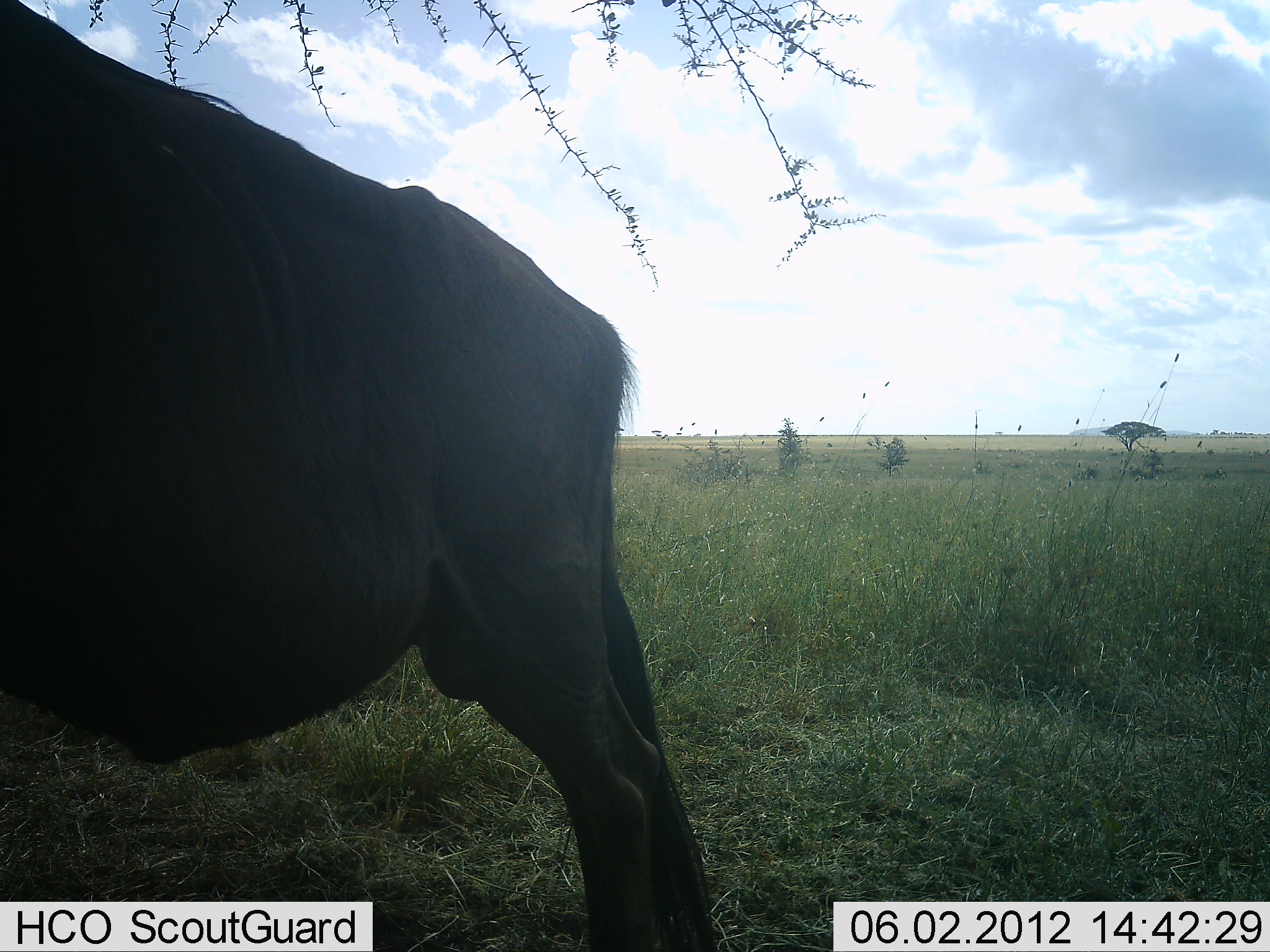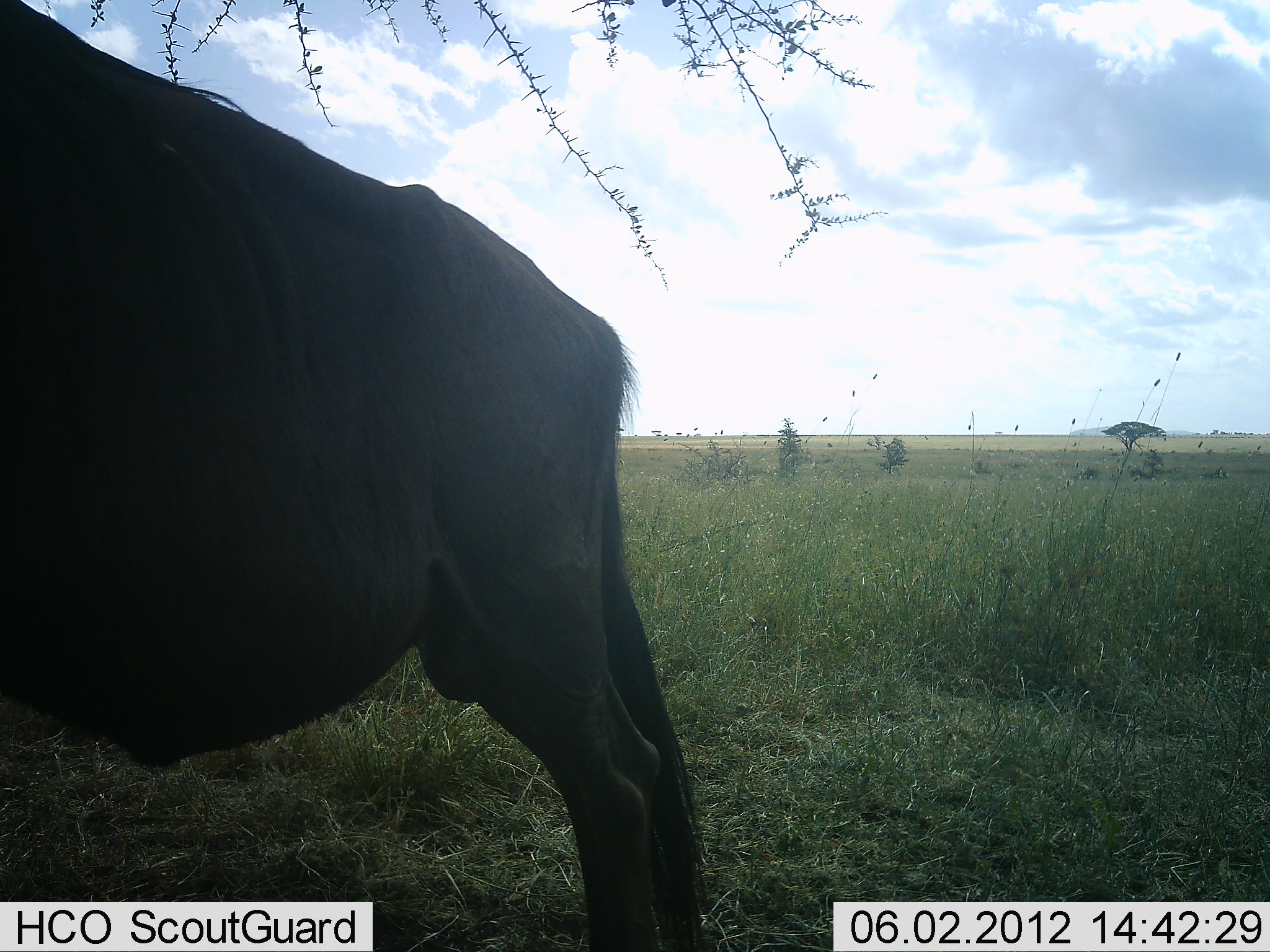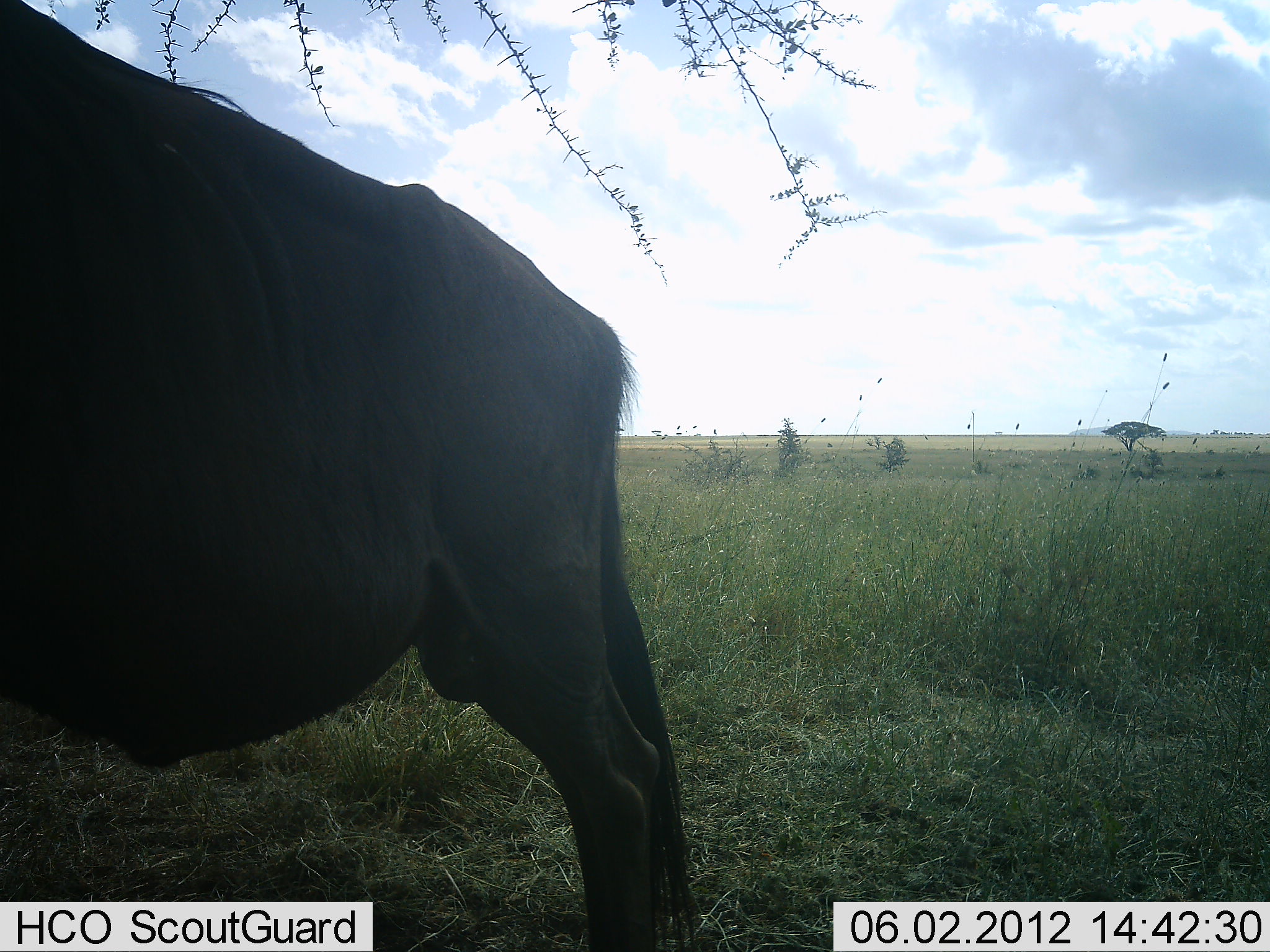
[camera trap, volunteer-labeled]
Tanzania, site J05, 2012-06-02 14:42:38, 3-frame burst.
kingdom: Animalia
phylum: Chordata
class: Mammalia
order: Artiodactyla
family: Bovidae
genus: Connochaetes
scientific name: Connochaetes taurinus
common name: blue wildebeest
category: wildebeest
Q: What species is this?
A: Wildebeest (blue wildebeest) (Connochaetes taurinus).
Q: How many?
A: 1.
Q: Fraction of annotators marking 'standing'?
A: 100%.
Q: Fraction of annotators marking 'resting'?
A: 0%.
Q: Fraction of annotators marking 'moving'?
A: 0%.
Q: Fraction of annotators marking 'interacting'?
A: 0%.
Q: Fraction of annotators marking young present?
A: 0%.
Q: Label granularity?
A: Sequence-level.